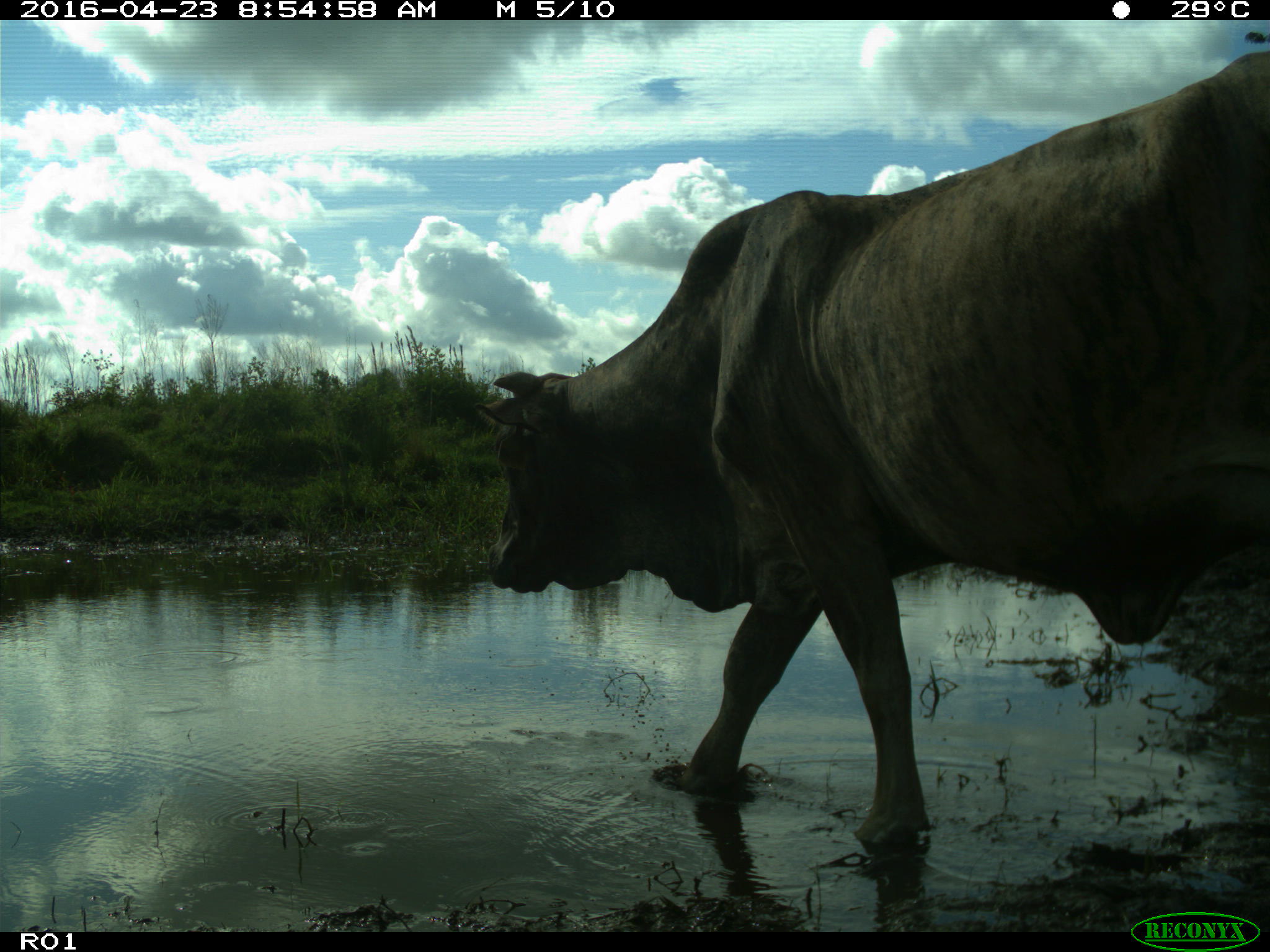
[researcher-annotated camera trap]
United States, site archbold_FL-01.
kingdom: Animalia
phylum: Chordata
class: Mammalia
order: Artiodactyla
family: Bovidae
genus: Bos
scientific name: Bos taurus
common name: domestic cow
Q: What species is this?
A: Bos taurus (domestic cow).